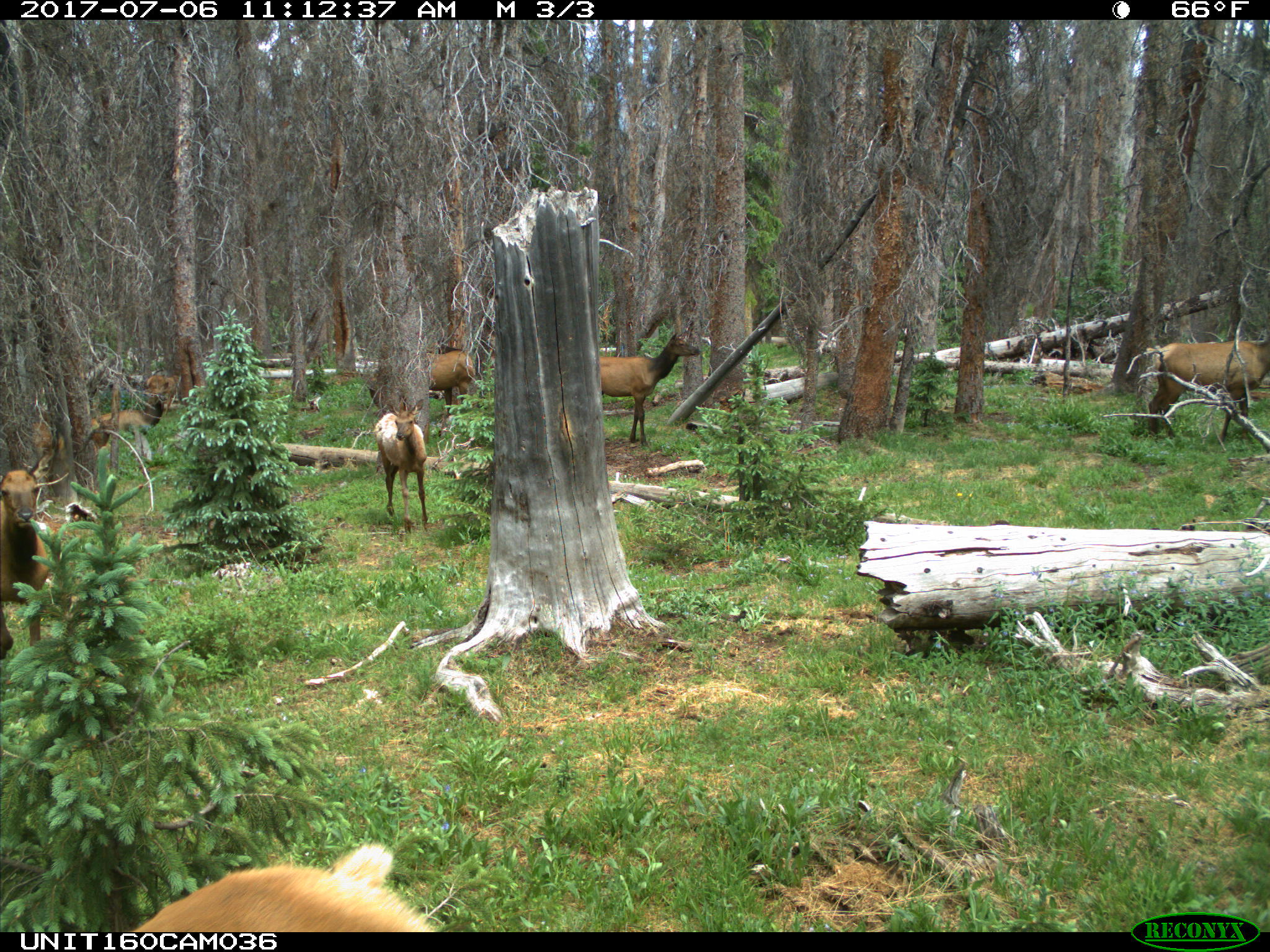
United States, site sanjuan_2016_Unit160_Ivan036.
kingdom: Animalia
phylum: Chordata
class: Mammalia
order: Artiodactyla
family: Cervidae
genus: Cervus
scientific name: Cervus elaphus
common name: red deer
Cervus elaphus (red deer).